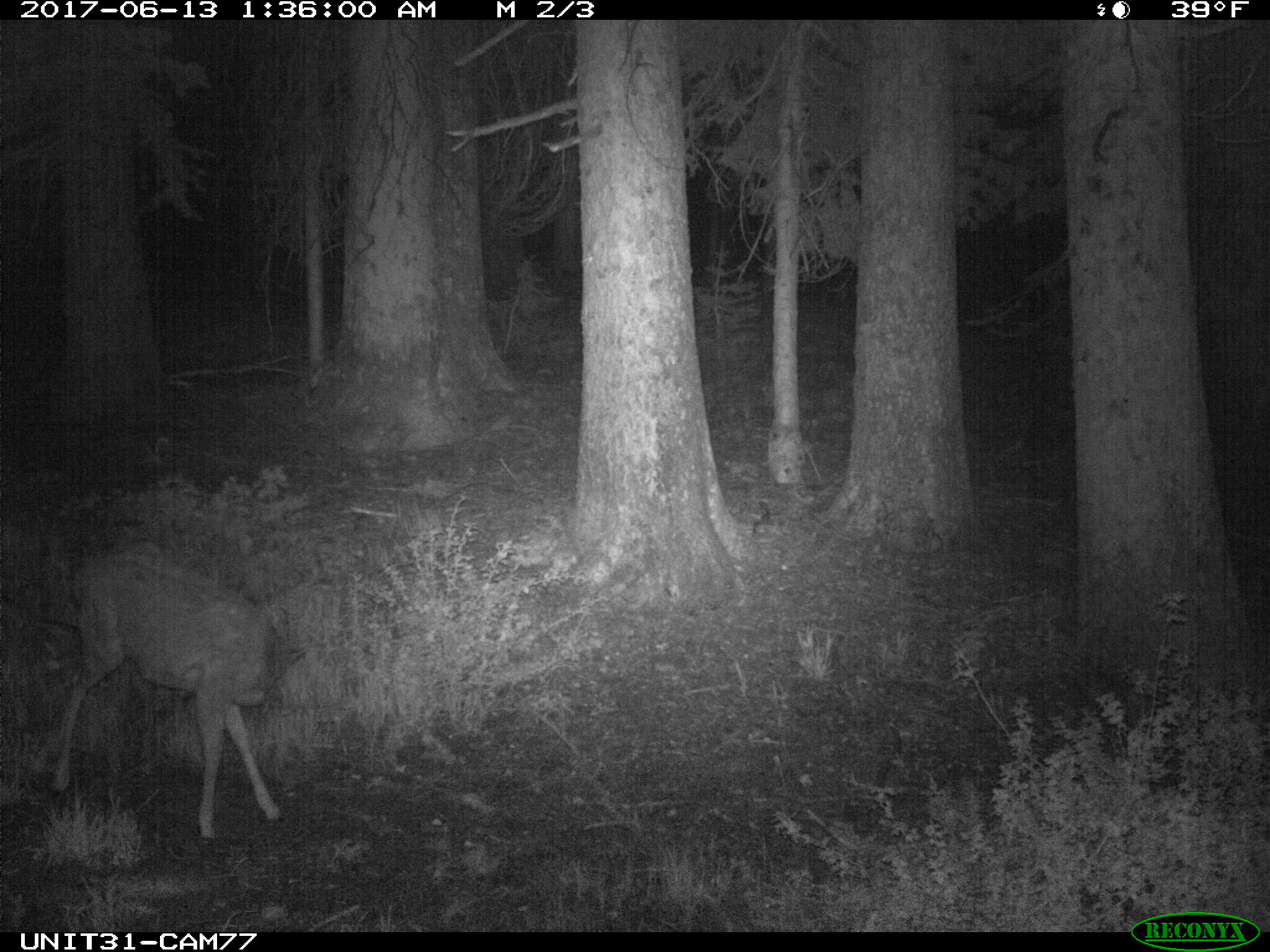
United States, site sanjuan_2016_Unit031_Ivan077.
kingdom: Animalia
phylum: Chordata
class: Mammalia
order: Artiodactyla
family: Cervidae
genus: Odocoileus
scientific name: Odocoileus hemionus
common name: mule deer